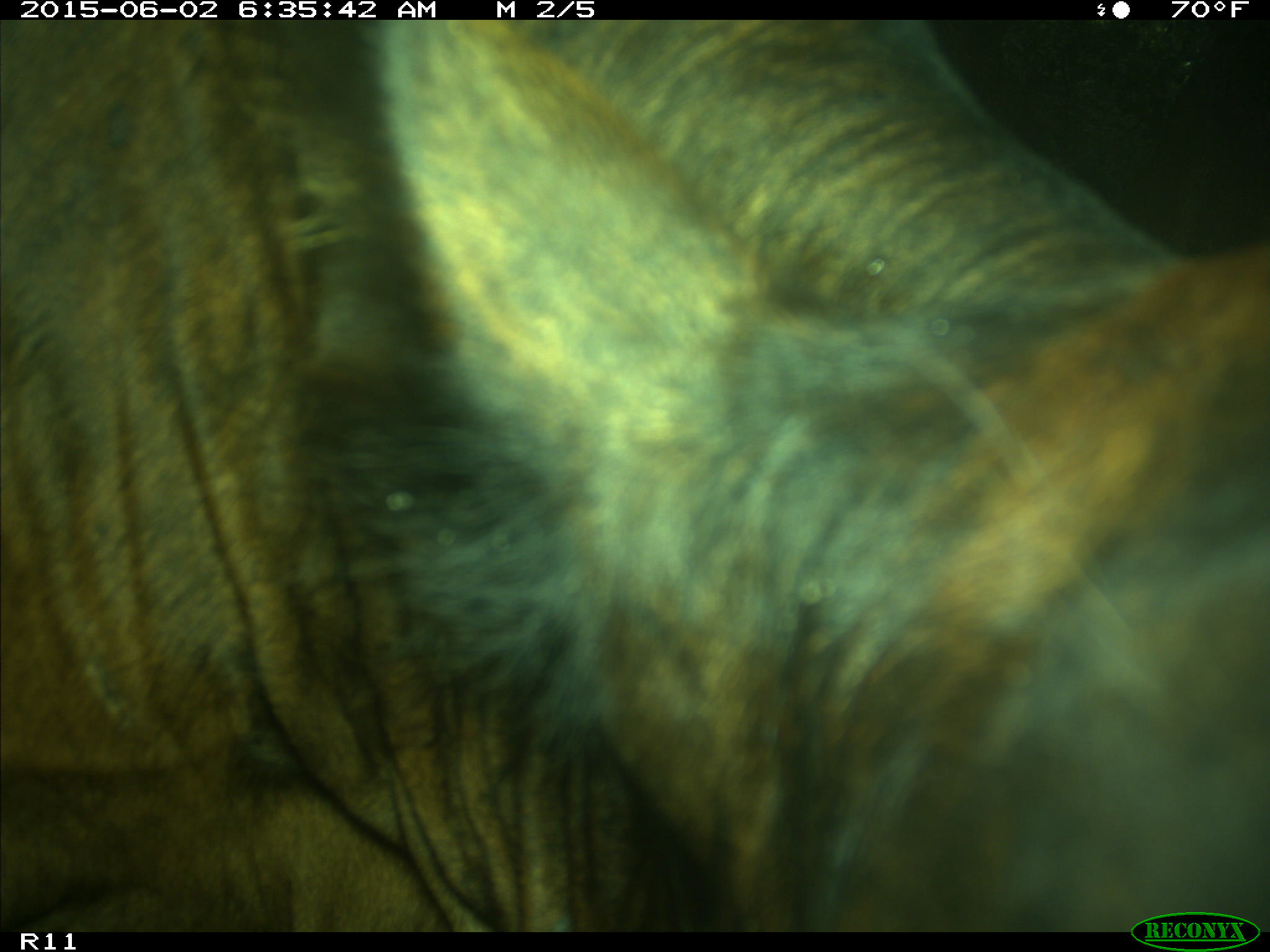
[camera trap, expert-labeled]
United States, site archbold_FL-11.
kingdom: Animalia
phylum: Chordata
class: Mammalia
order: Artiodactyla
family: Bovidae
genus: Bos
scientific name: Bos taurus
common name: domestic cow